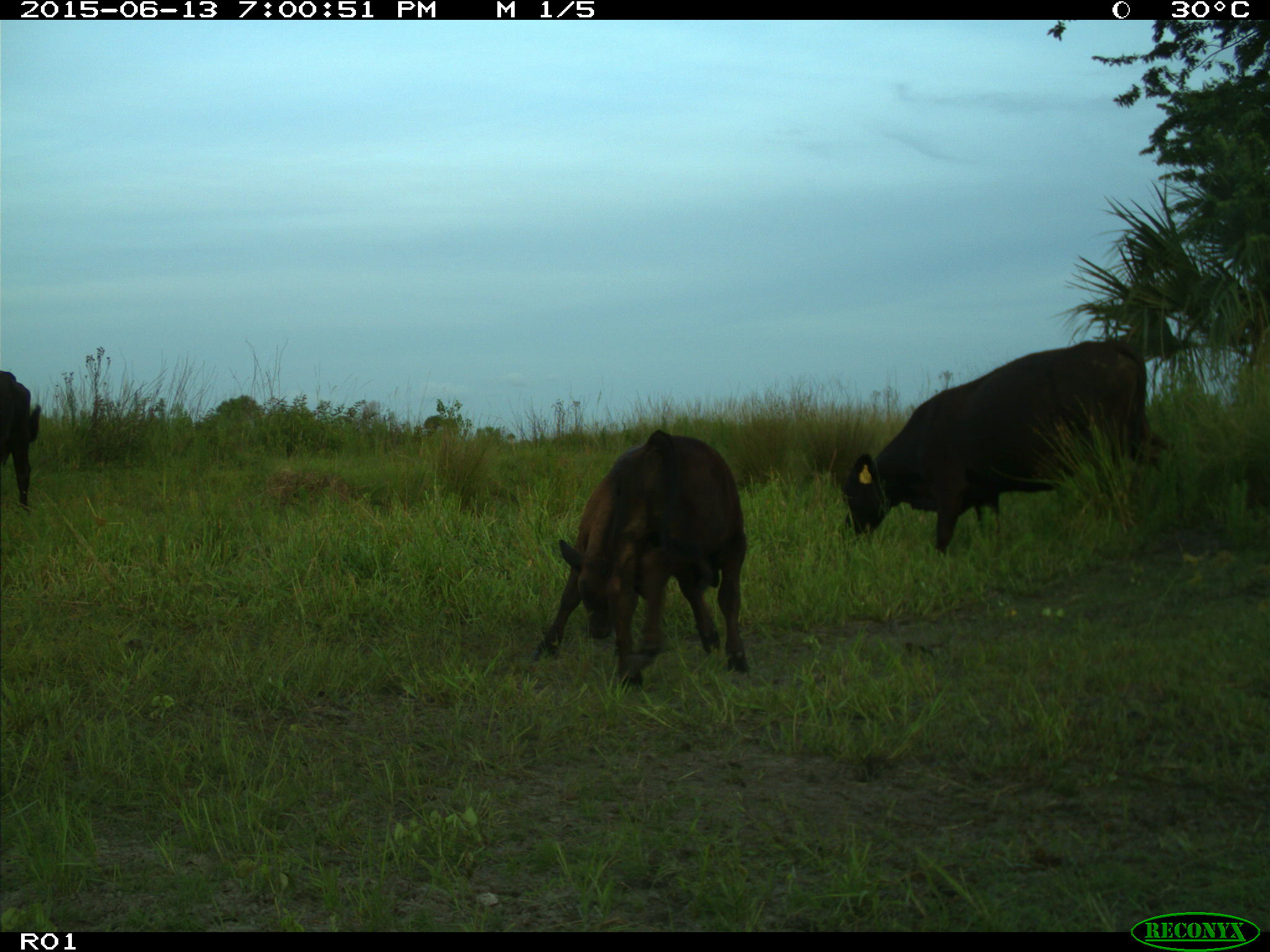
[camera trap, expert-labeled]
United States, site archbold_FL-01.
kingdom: Animalia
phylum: Chordata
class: Mammalia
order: Artiodactyla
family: Bovidae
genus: Bos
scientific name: Bos taurus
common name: domestic cow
Bos taurus (domestic cow).